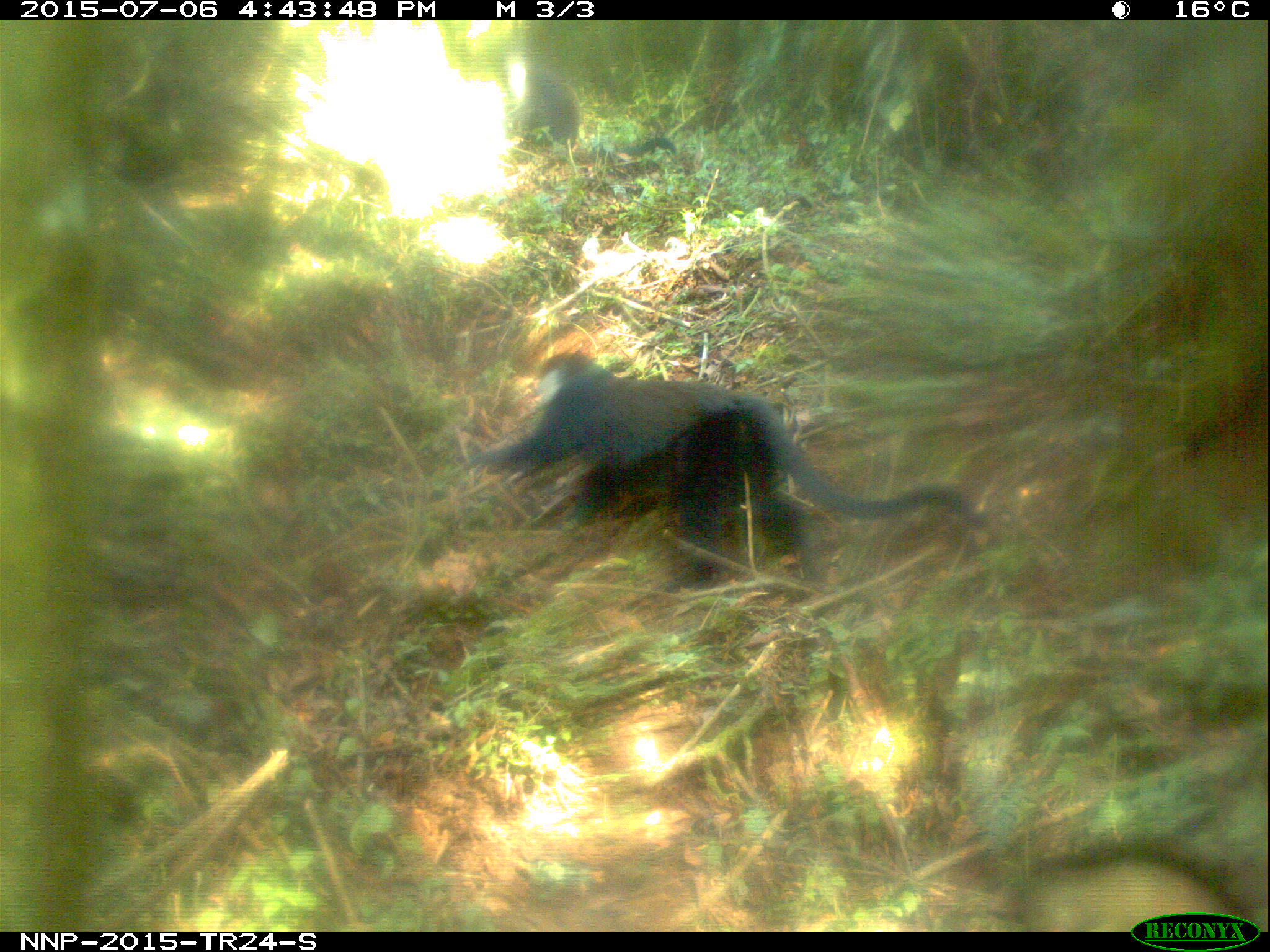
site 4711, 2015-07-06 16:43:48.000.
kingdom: Animalia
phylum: Chordata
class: Mammalia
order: Primates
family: Cercopithecidae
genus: Allochrocebus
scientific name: Allochrocebus lhoesti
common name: l'hoest's monkey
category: cercopithecus lhoesti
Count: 2.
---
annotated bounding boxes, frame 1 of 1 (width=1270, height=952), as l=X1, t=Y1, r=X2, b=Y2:
cercopithecus lhoesti: l=459, t=347, r=983, b=600; l=512, t=67, r=678, b=164